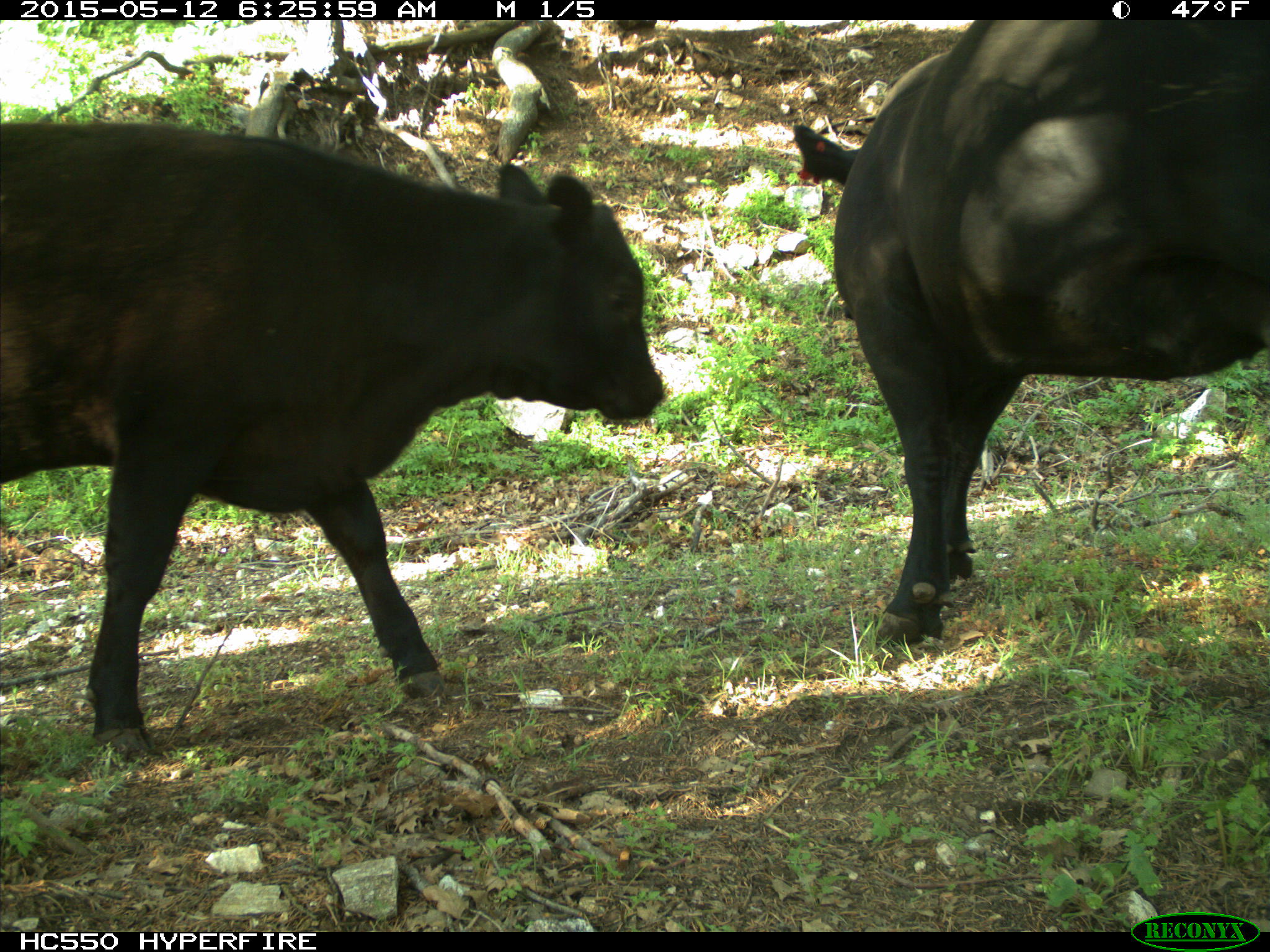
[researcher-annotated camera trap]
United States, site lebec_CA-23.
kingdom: Animalia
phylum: Chordata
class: Mammalia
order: Artiodactyla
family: Bovidae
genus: Bos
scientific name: Bos taurus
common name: domestic cow